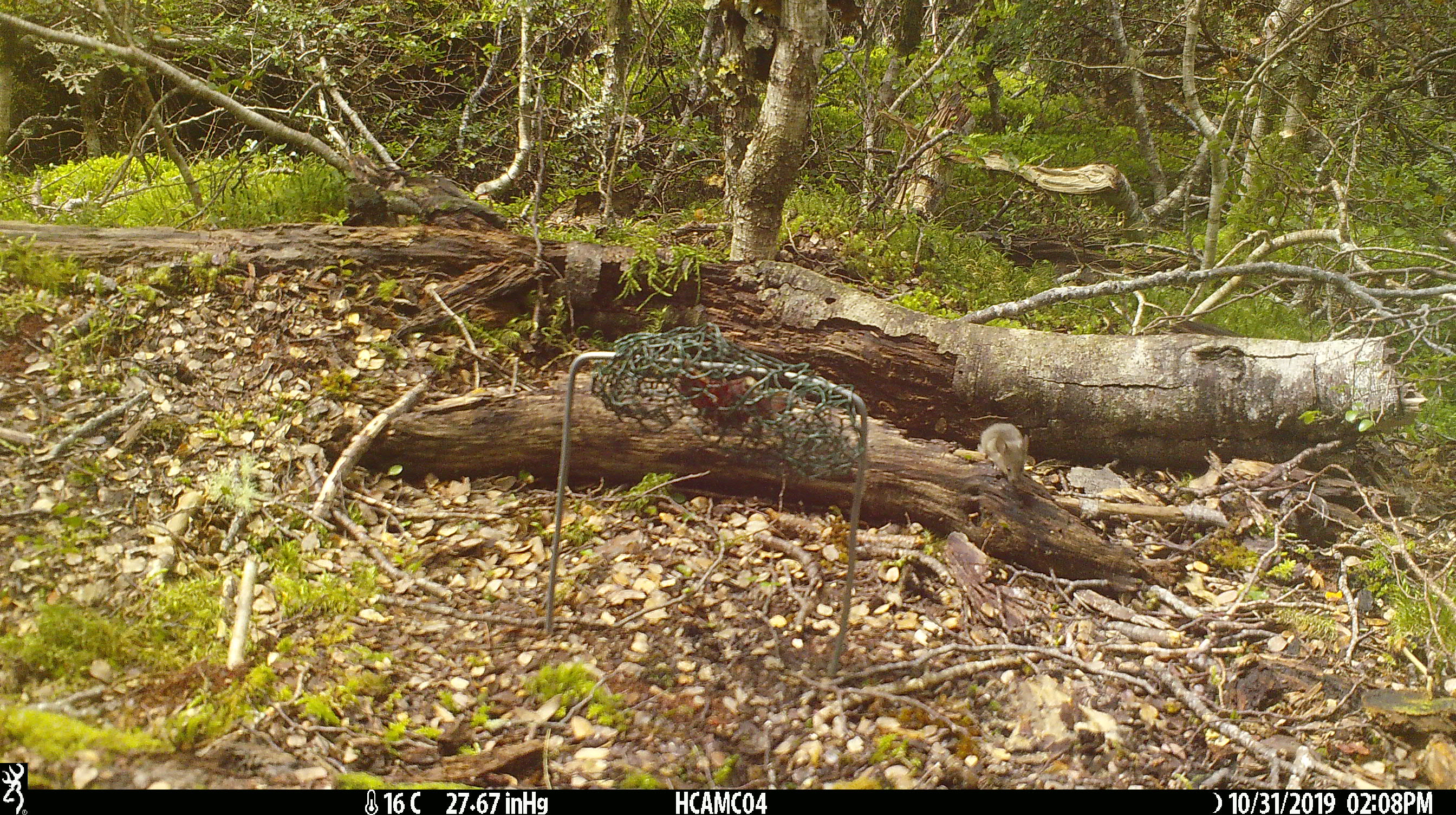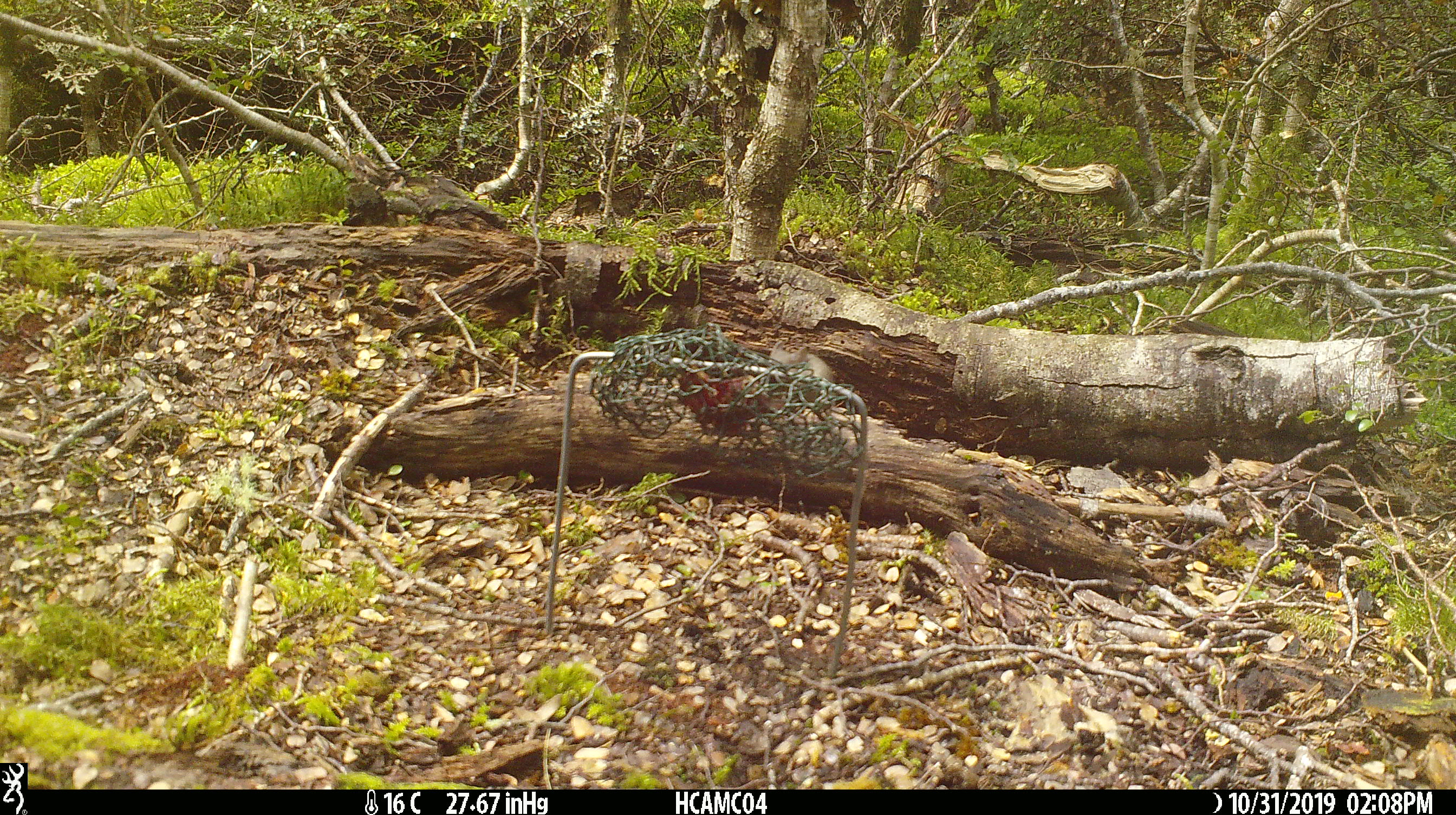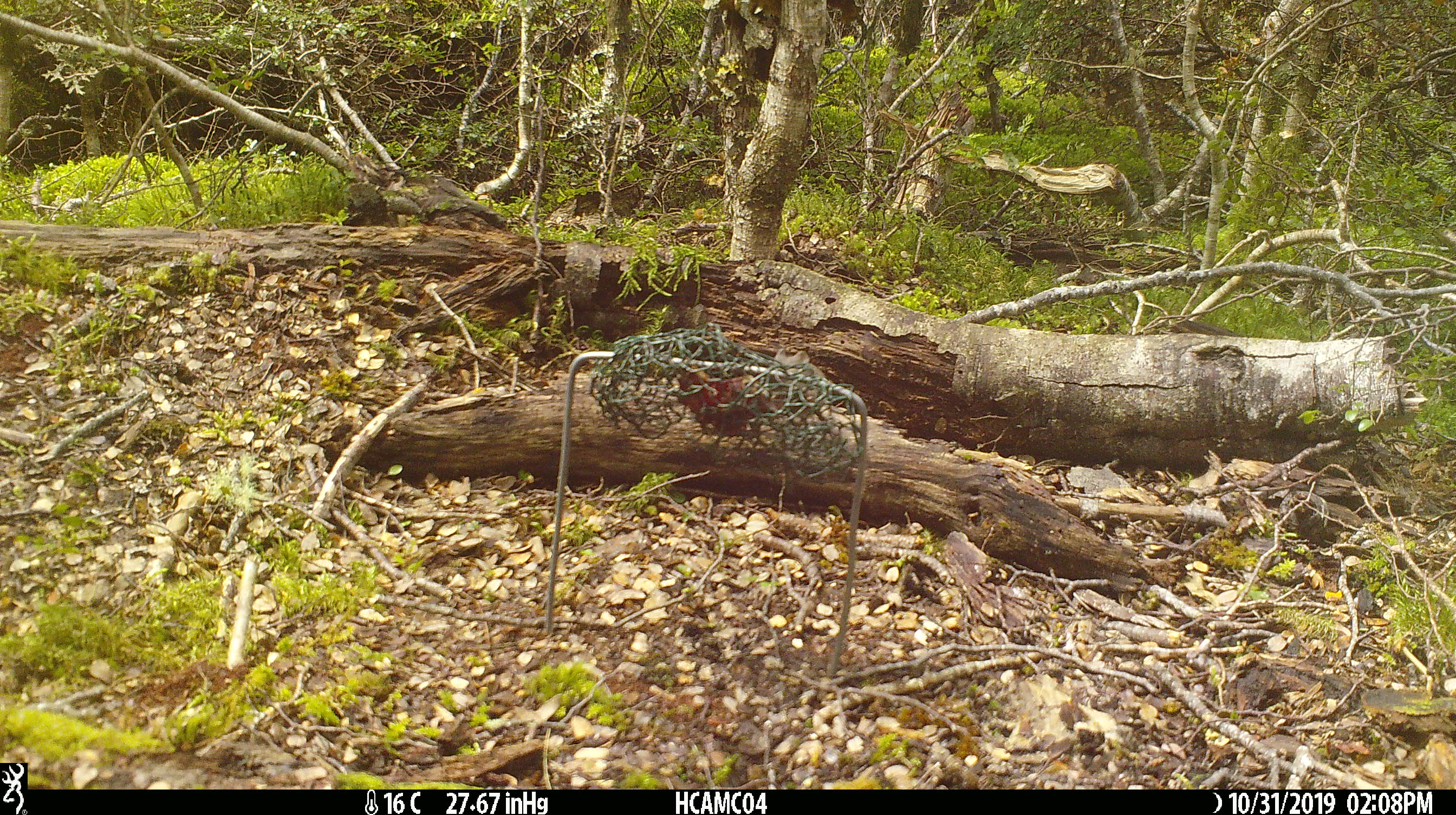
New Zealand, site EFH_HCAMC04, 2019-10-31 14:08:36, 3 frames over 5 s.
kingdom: Animalia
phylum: Chordata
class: Mammalia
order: Rodentia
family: Muridae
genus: Mus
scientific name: Mus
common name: mouse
Mouse (Mus).